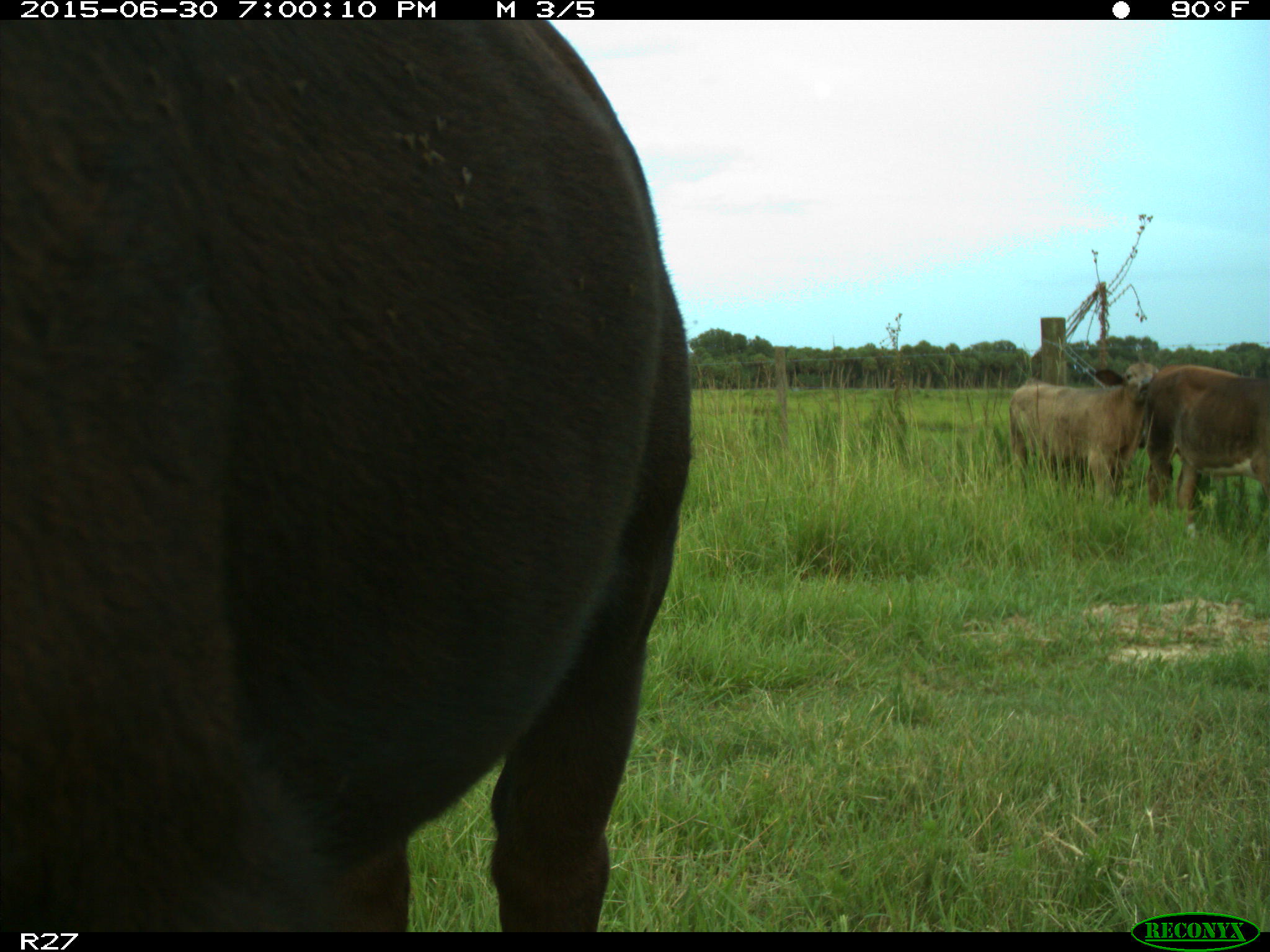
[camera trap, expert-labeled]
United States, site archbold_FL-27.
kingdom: Animalia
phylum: Chordata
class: Mammalia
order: Artiodactyla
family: Bovidae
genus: Bos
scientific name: Bos taurus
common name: domestic cow